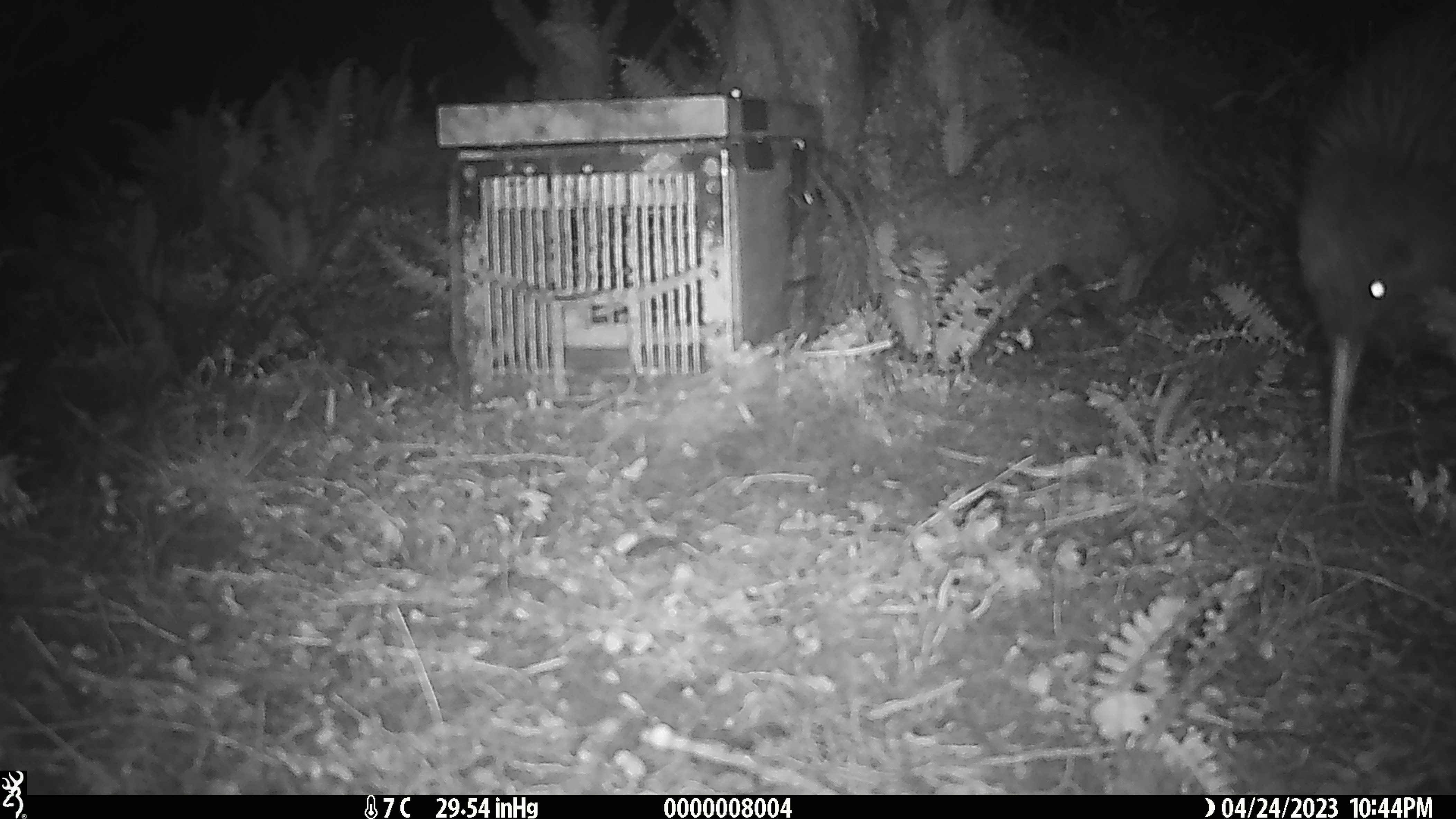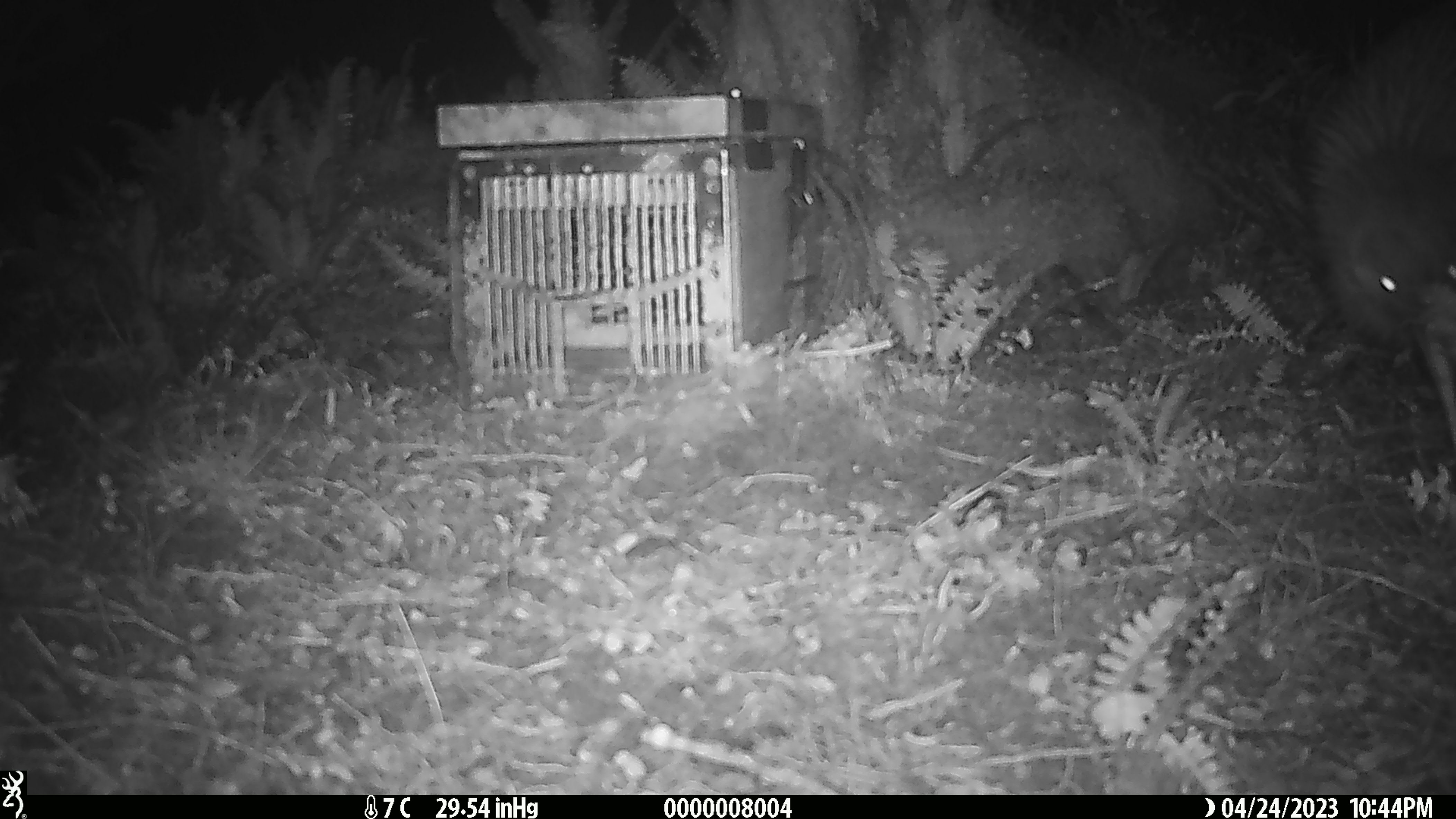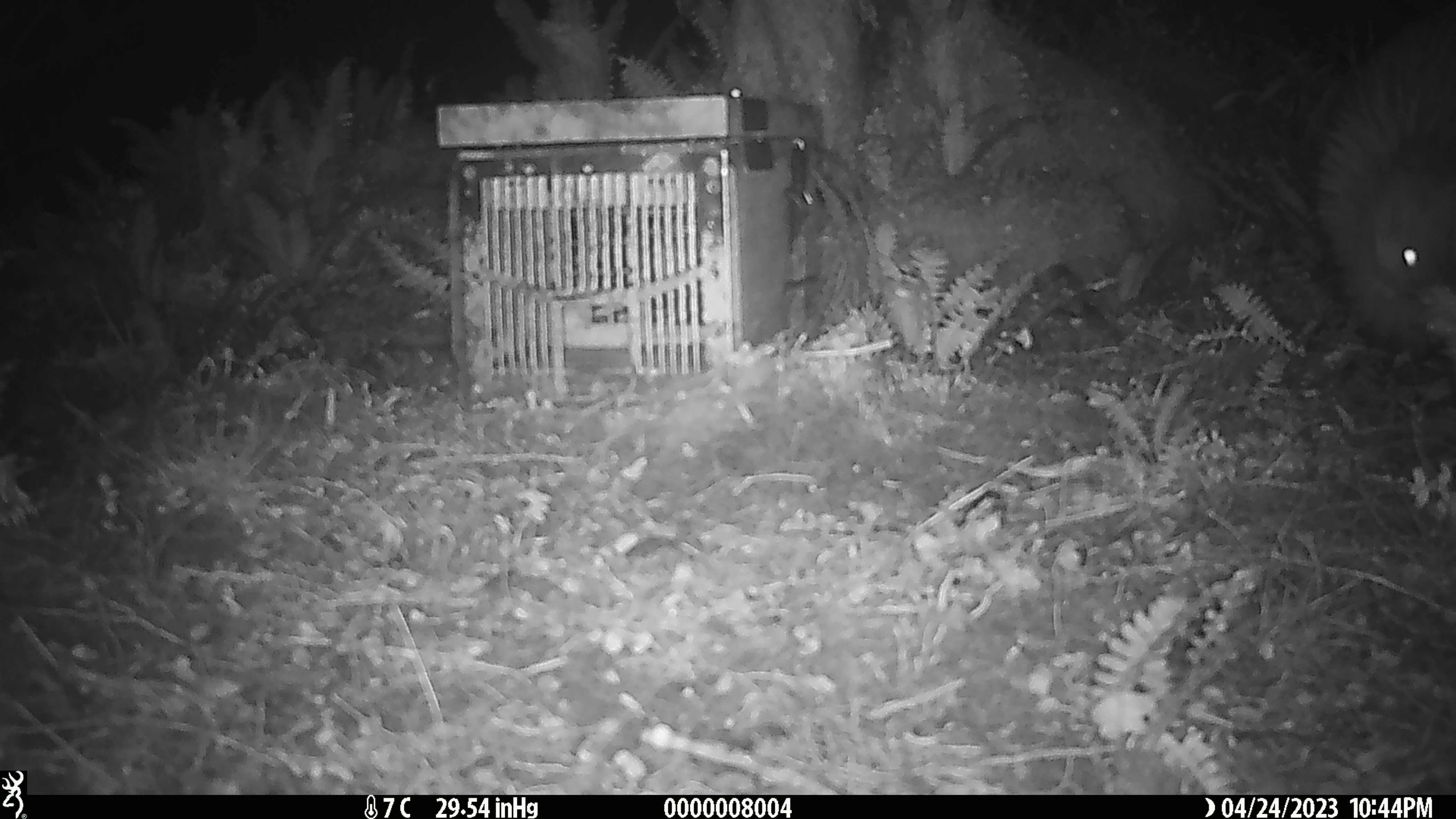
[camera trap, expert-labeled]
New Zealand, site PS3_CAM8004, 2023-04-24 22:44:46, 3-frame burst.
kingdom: Animalia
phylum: Chordata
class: Aves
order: Apterygiformes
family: Apterygidae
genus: Apteryx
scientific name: Apteryx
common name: kiwi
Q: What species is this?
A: Kiwi (Apteryx).